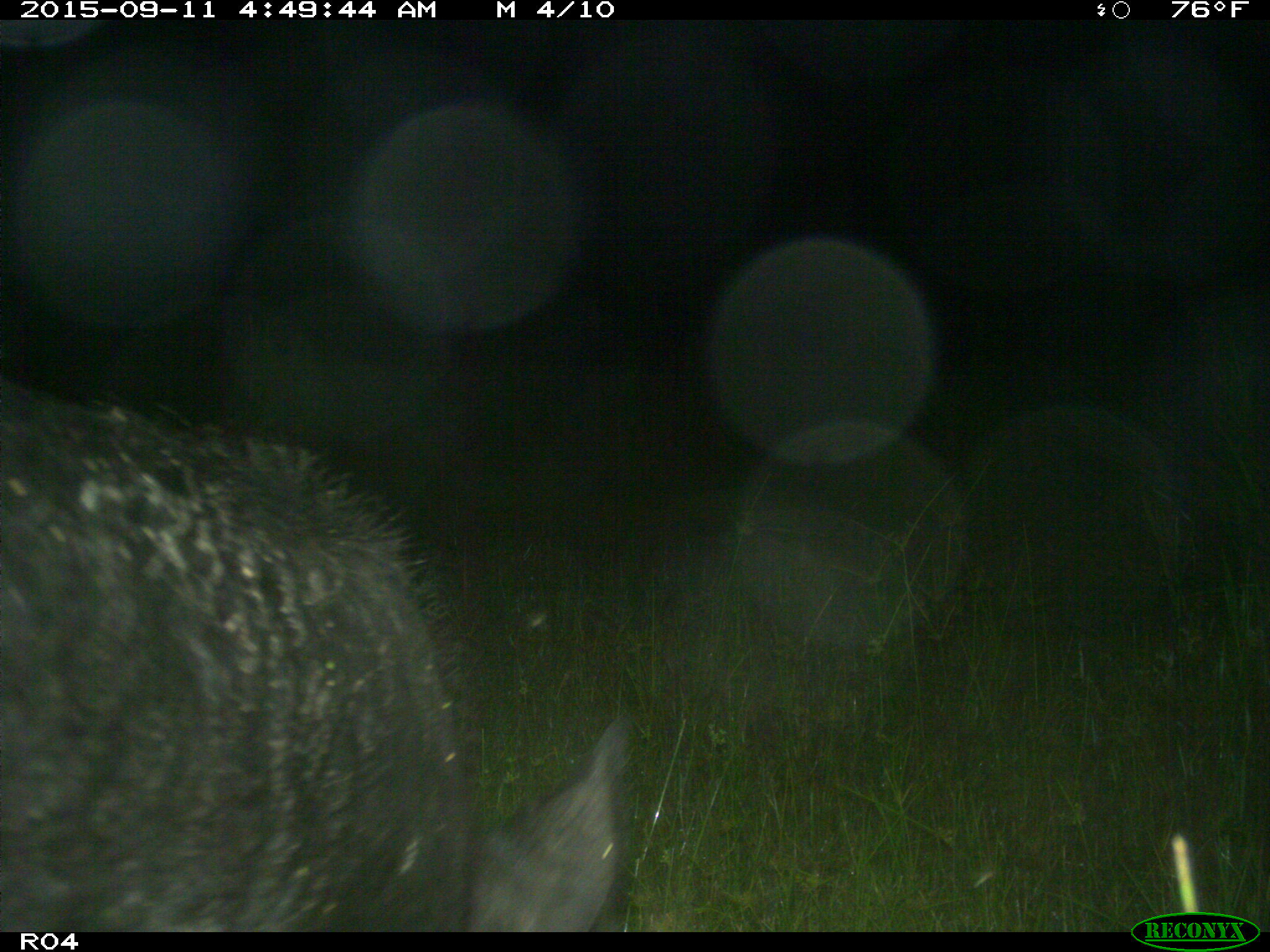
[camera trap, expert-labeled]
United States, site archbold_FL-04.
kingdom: Animalia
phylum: Chordata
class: Mammalia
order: Artiodactyla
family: Suidae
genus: Sus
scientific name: Sus scrofa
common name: wild boar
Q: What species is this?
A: Sus scrofa (wild boar).